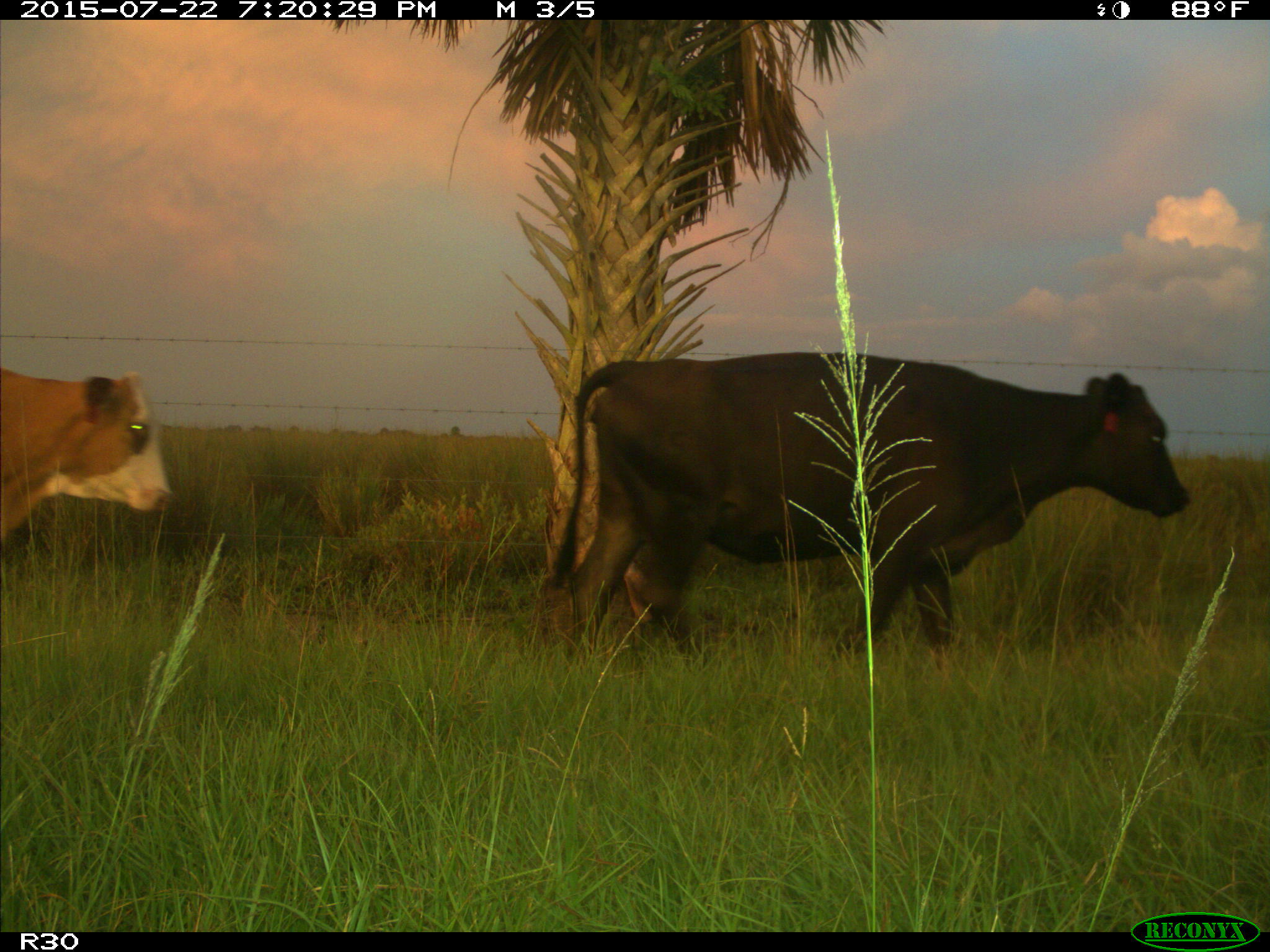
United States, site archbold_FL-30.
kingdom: Animalia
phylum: Chordata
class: Mammalia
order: Artiodactyla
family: Bovidae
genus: Bos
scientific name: Bos taurus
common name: domestic cow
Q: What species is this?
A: Bos taurus (domestic cow).